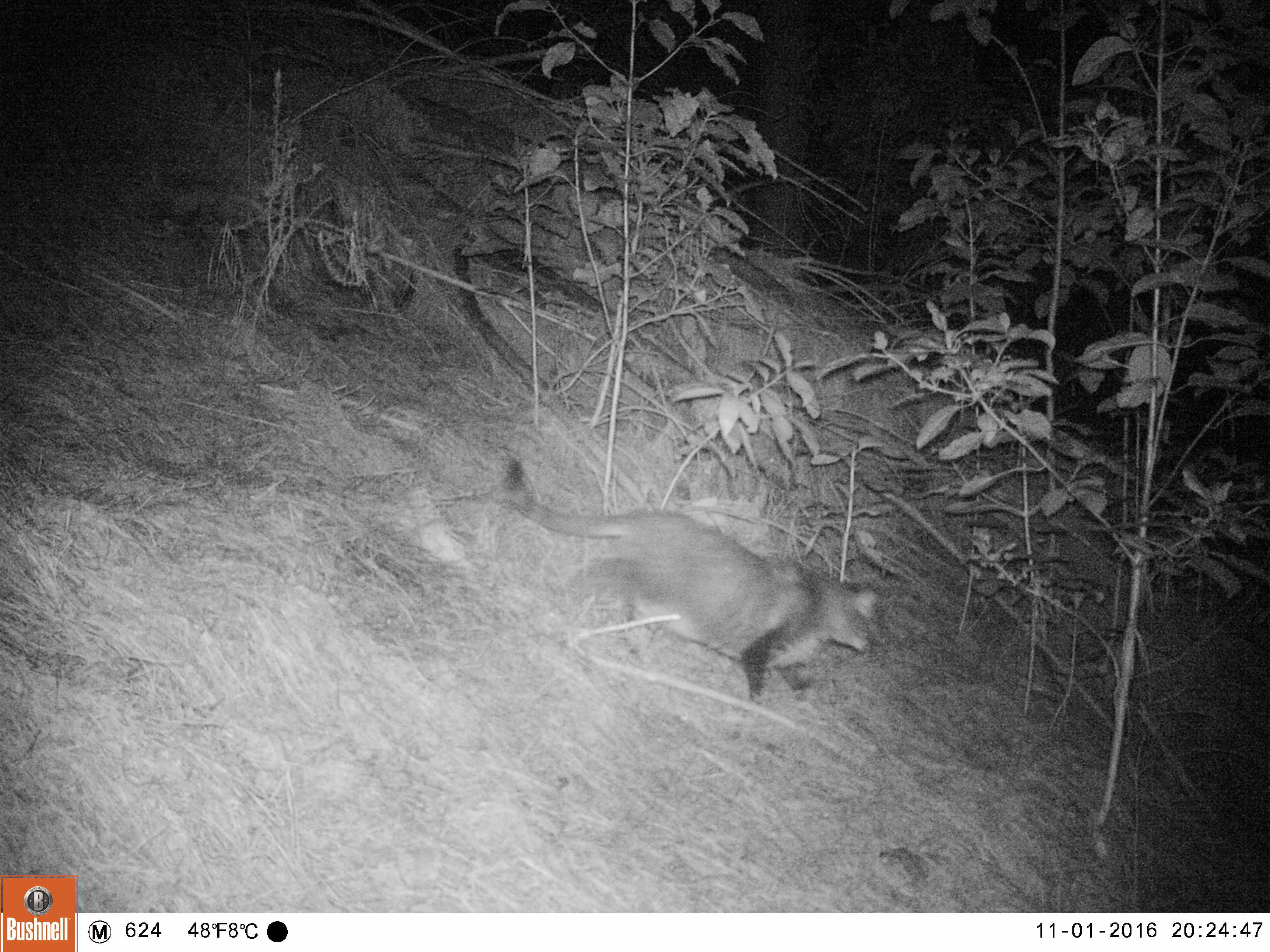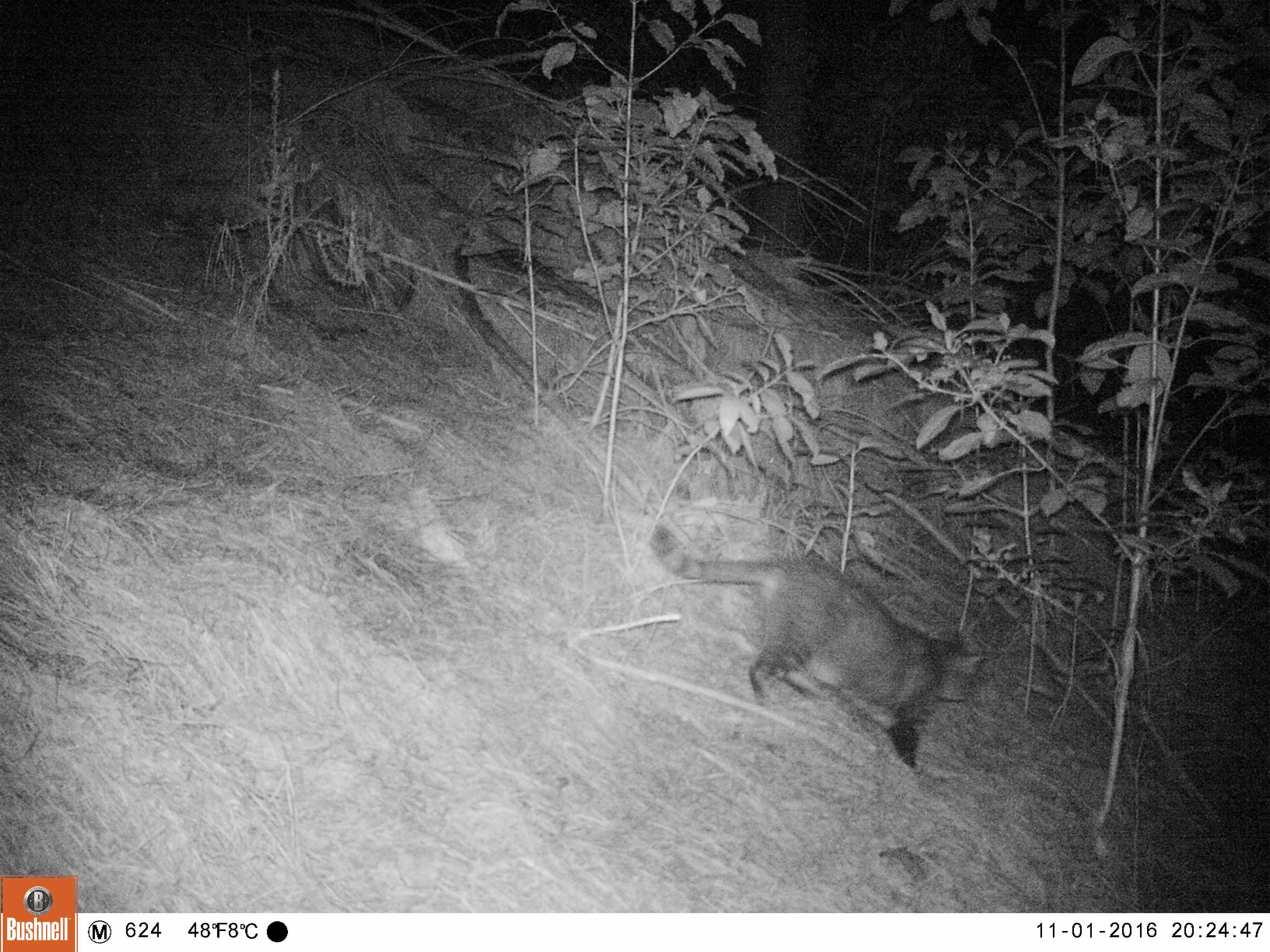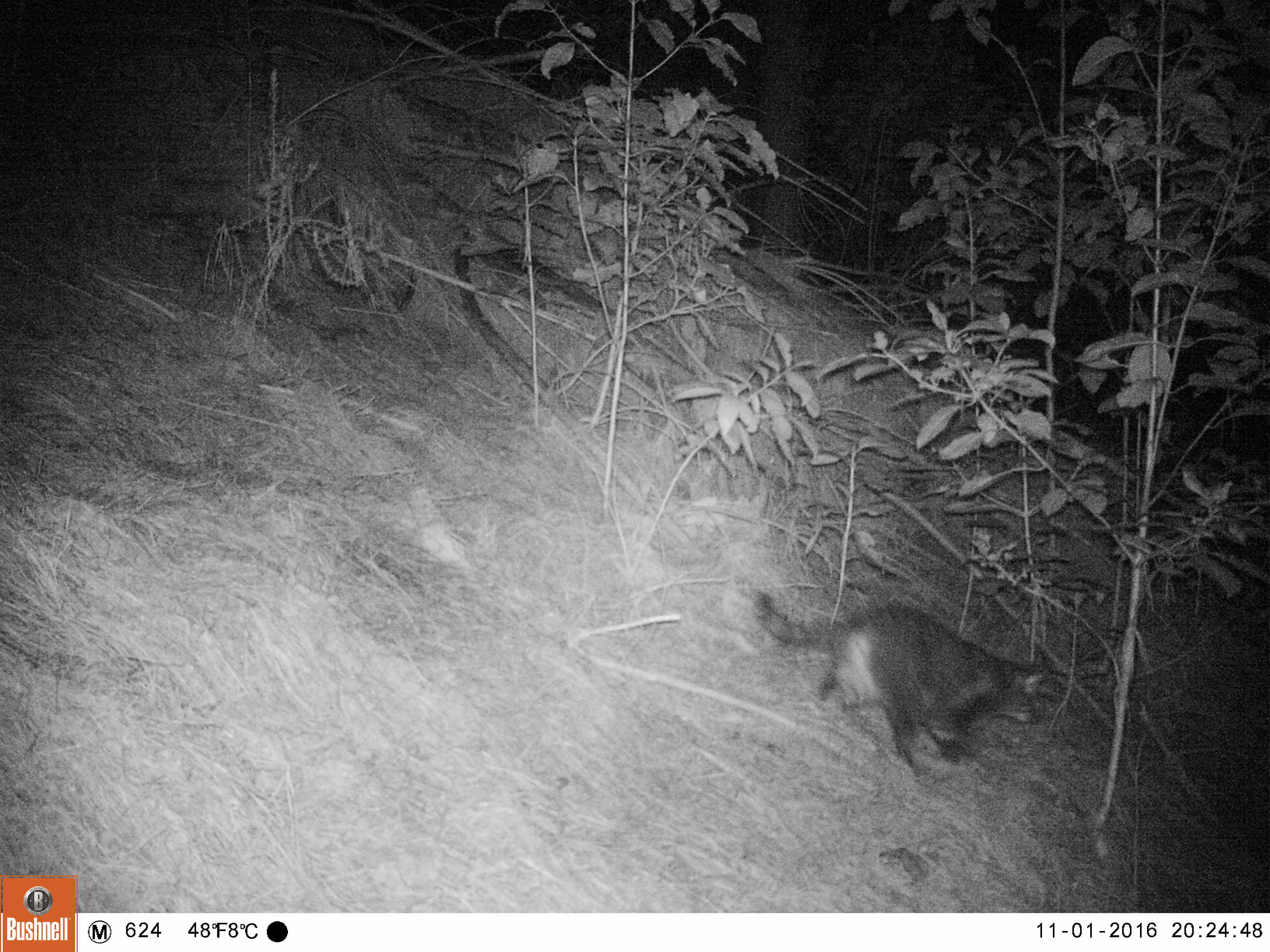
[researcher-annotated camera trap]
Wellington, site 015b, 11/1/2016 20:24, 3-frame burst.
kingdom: Animalia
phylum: Chordata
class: Mammalia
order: Carnivora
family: Felidae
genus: Felis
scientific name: Felis catus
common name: cat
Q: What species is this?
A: Cat (Felis catus).